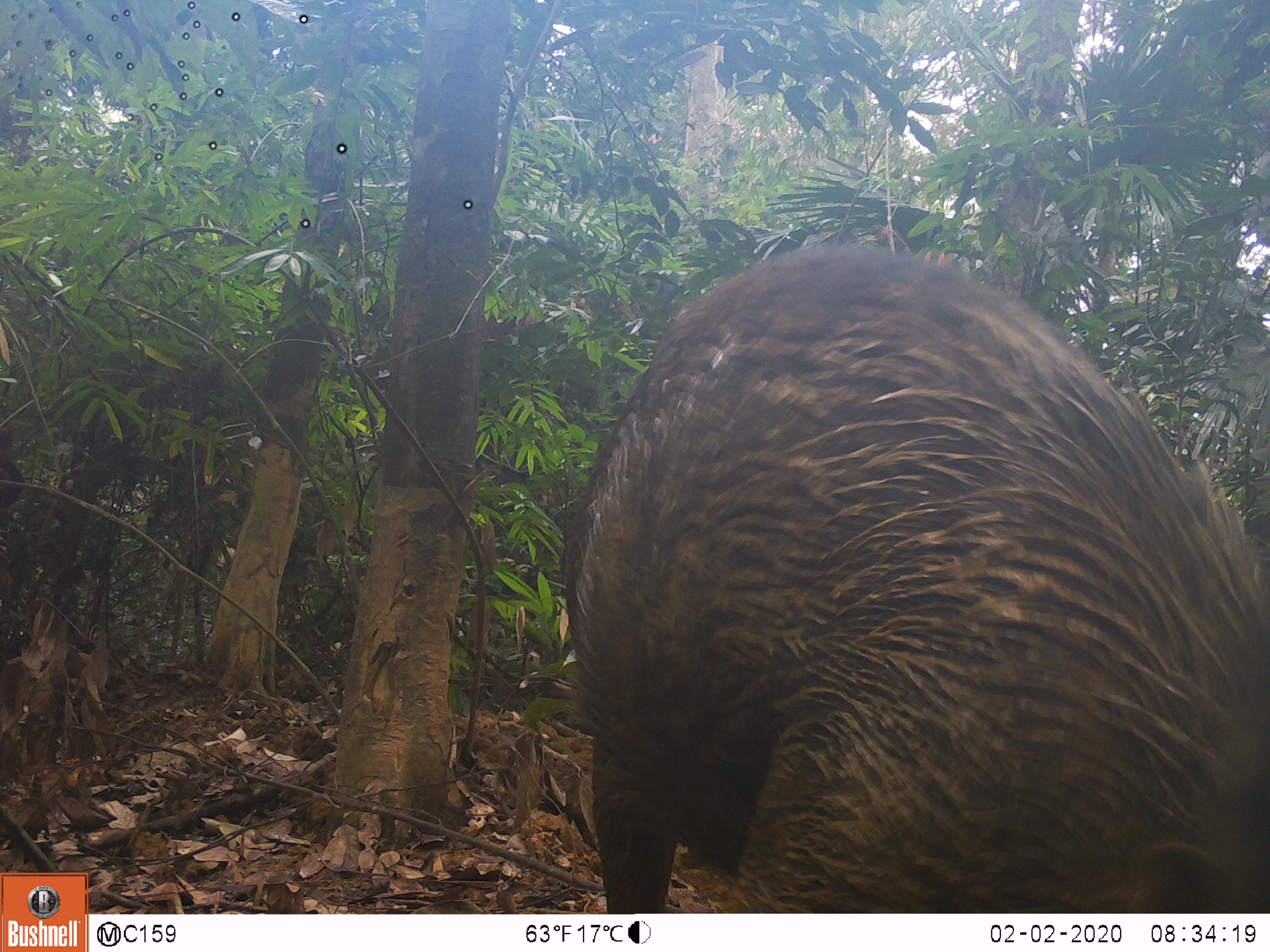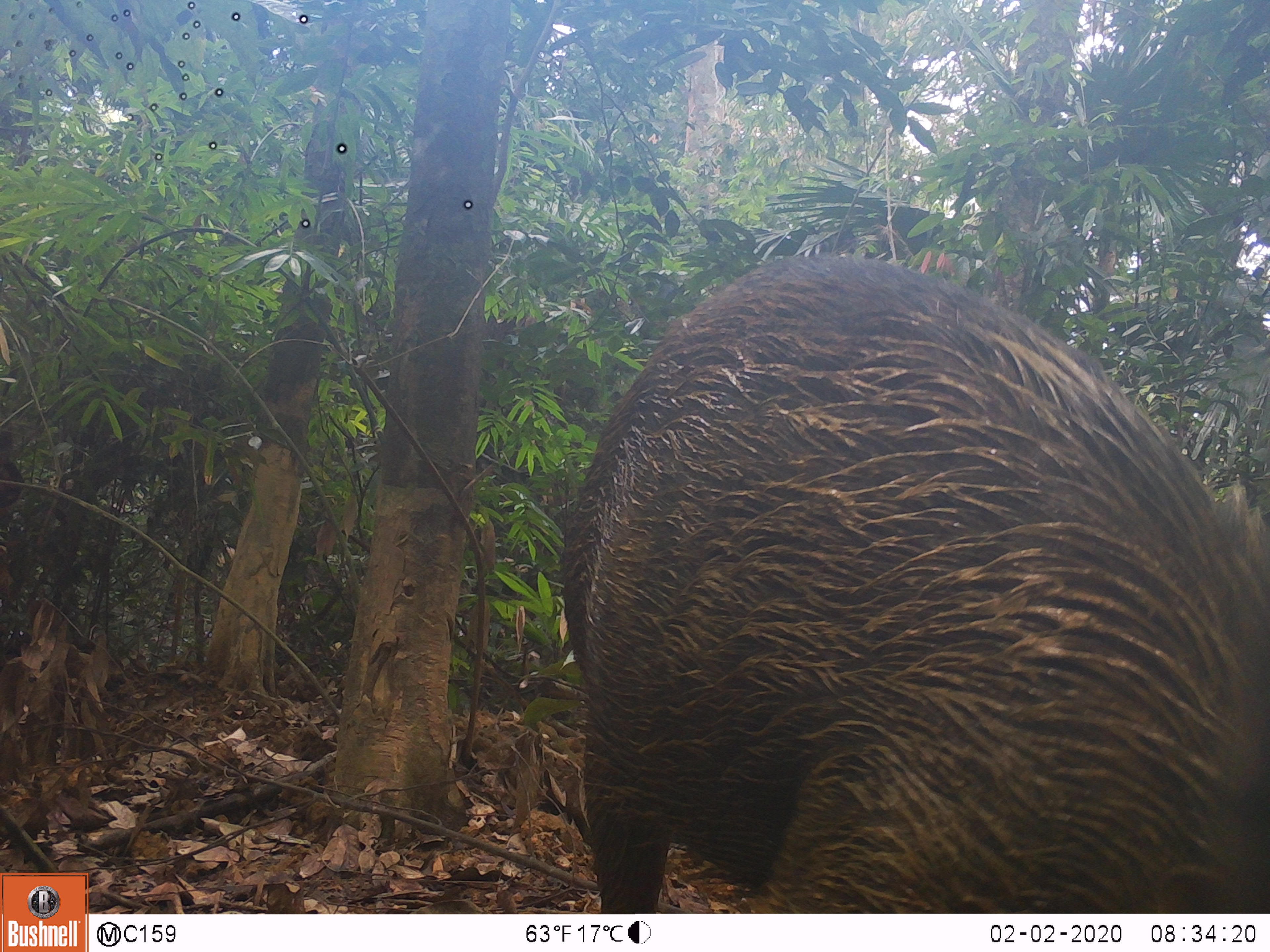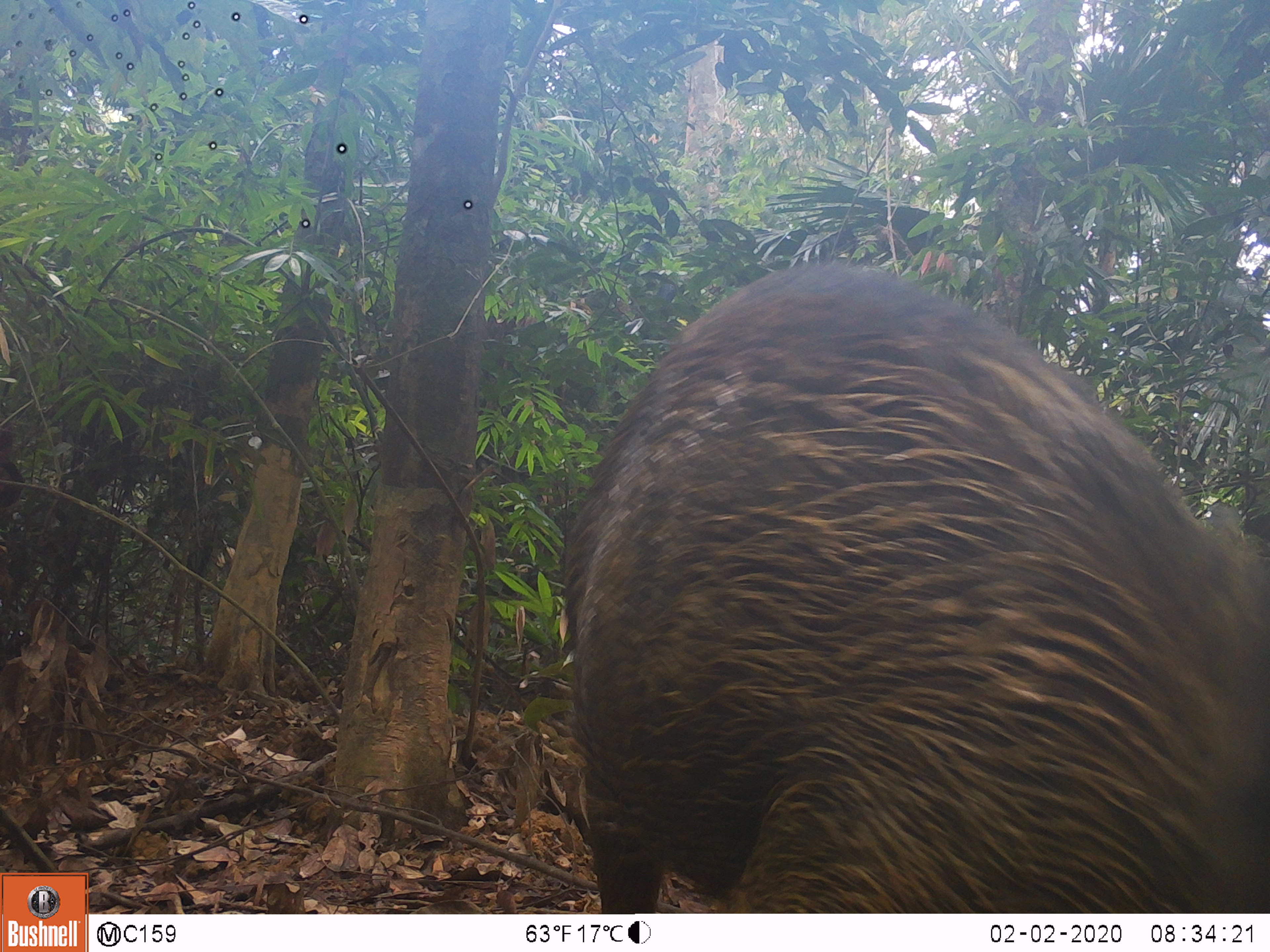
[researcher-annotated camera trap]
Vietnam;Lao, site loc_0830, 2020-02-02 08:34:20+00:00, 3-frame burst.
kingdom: Animalia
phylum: Chordata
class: Mammalia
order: Artiodactyla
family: Suidae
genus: Sus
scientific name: Sus scrofa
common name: eurasian wild pig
Eurasian wild pig (Sus scrofa). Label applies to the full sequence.